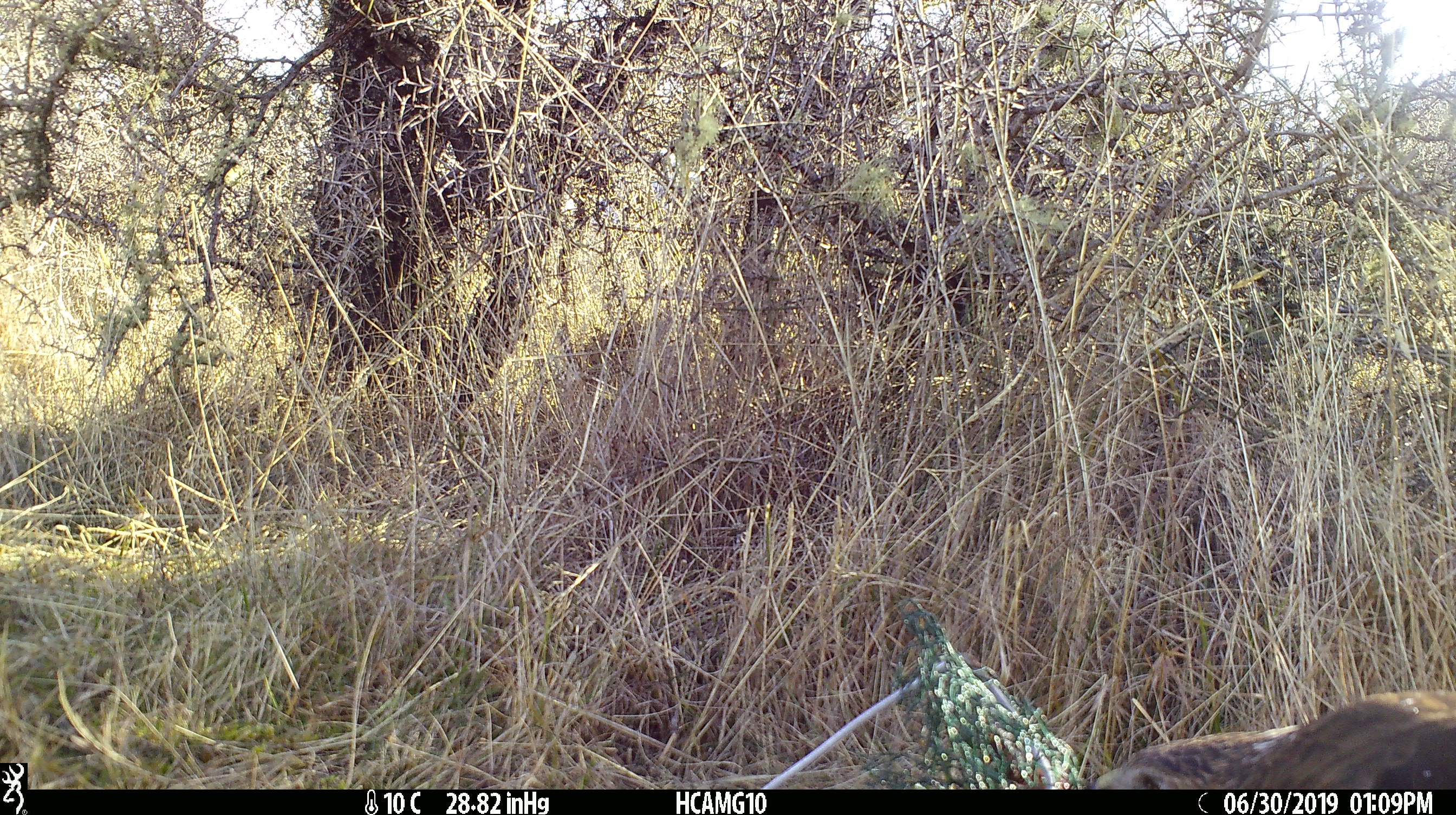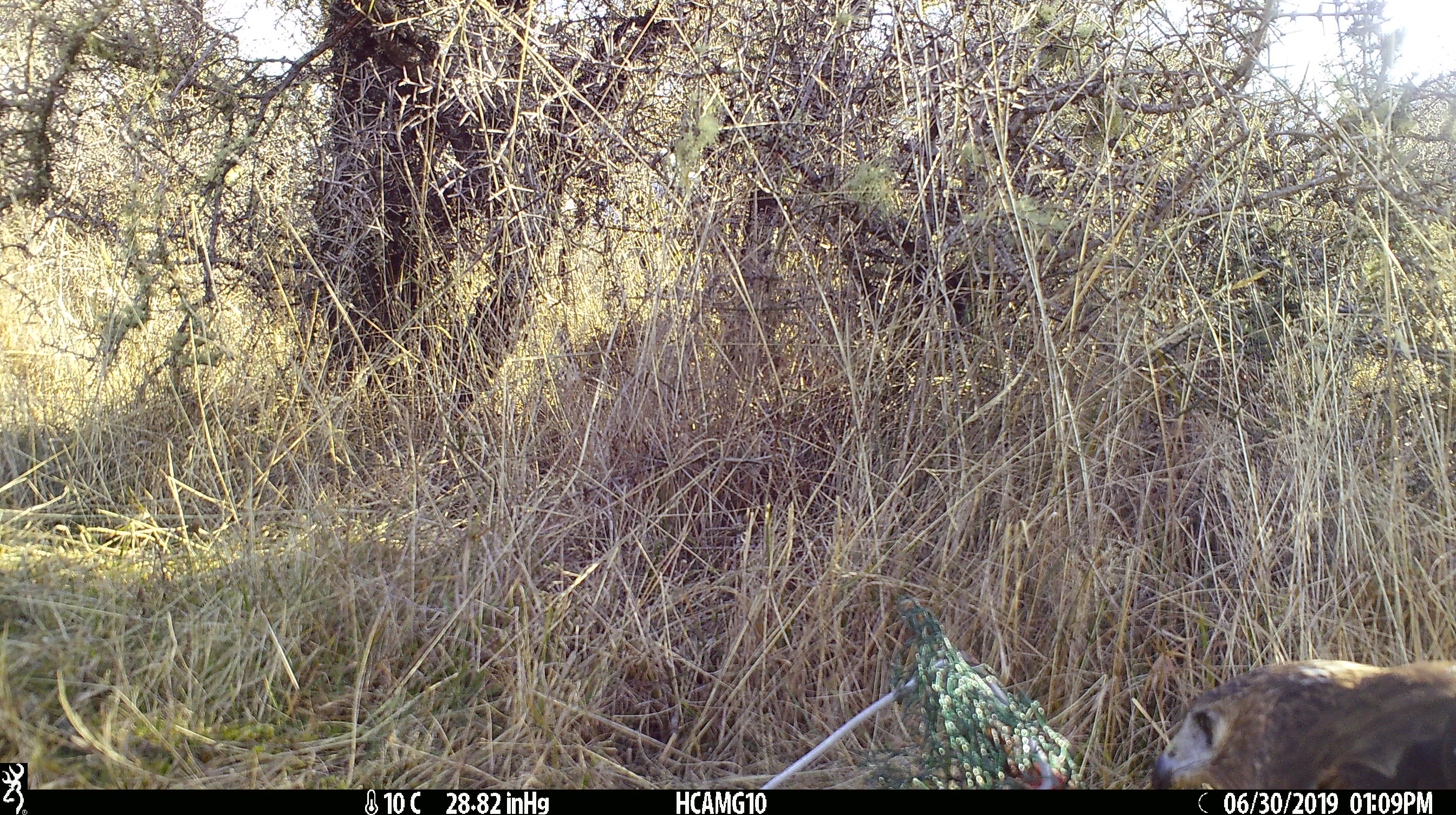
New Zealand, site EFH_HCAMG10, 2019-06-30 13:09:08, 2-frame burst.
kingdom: Animalia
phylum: Chordata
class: Aves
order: Accipitriformes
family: Accipitridae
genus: Circus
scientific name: Circus approximans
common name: swamp harrier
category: harrier